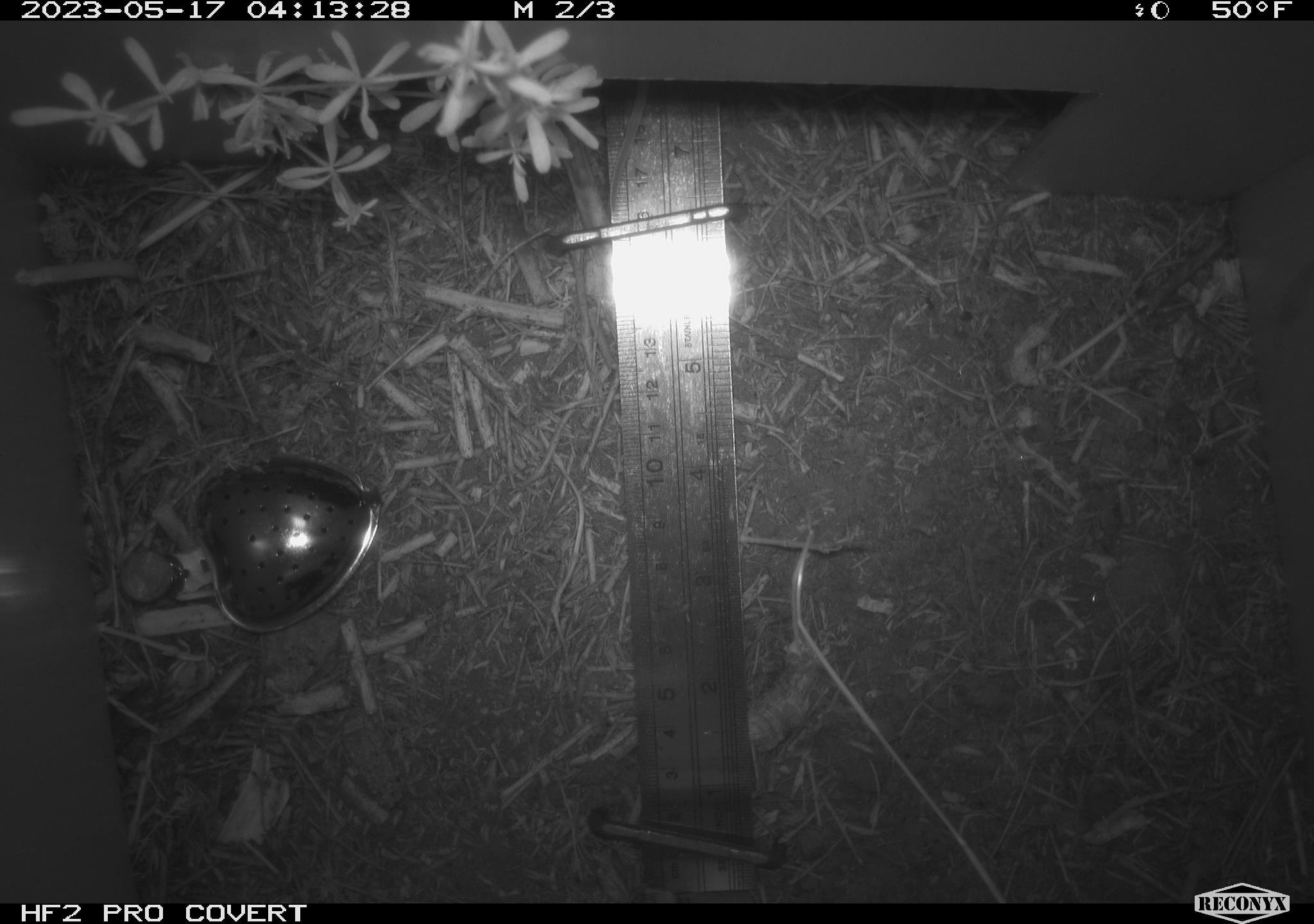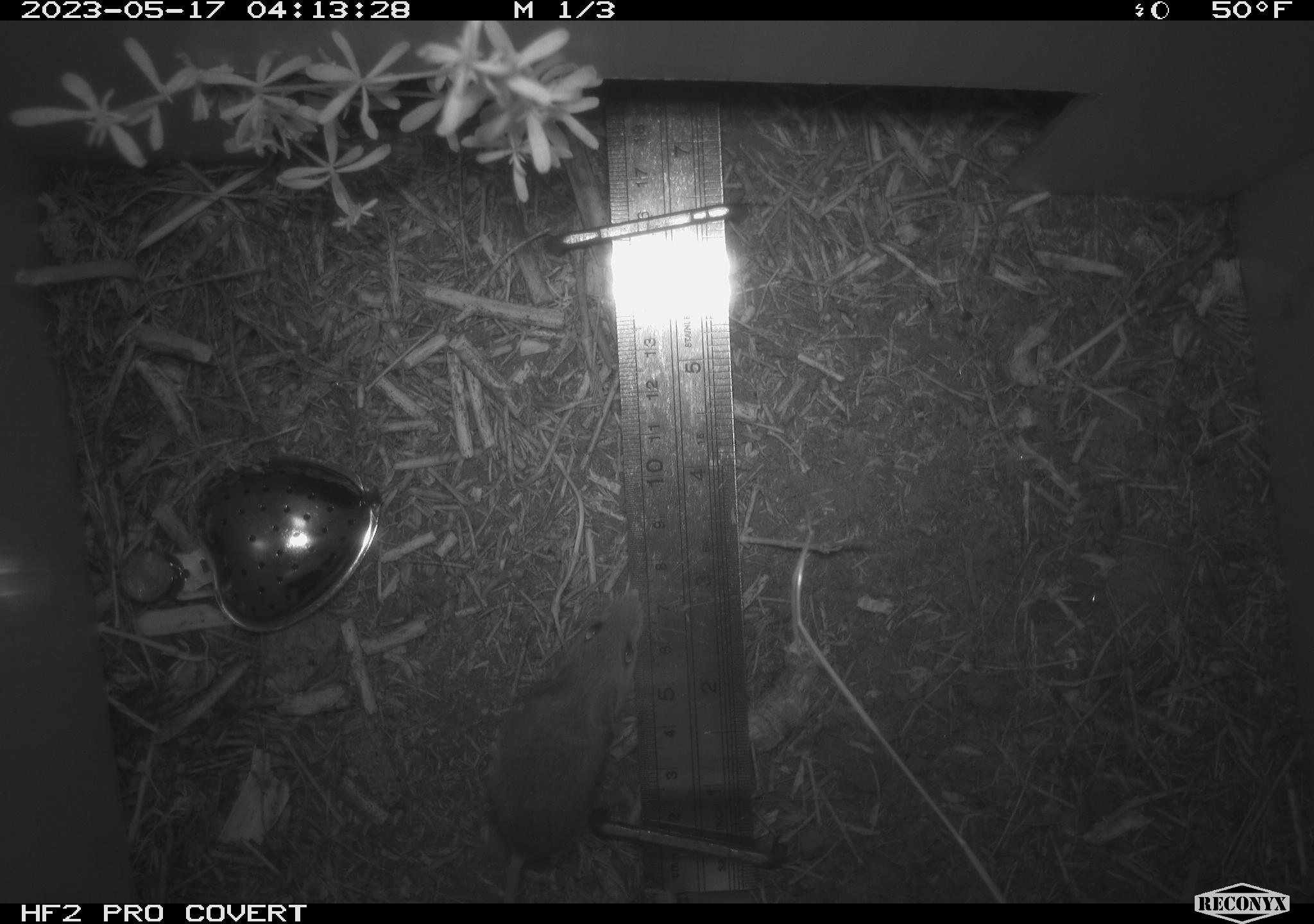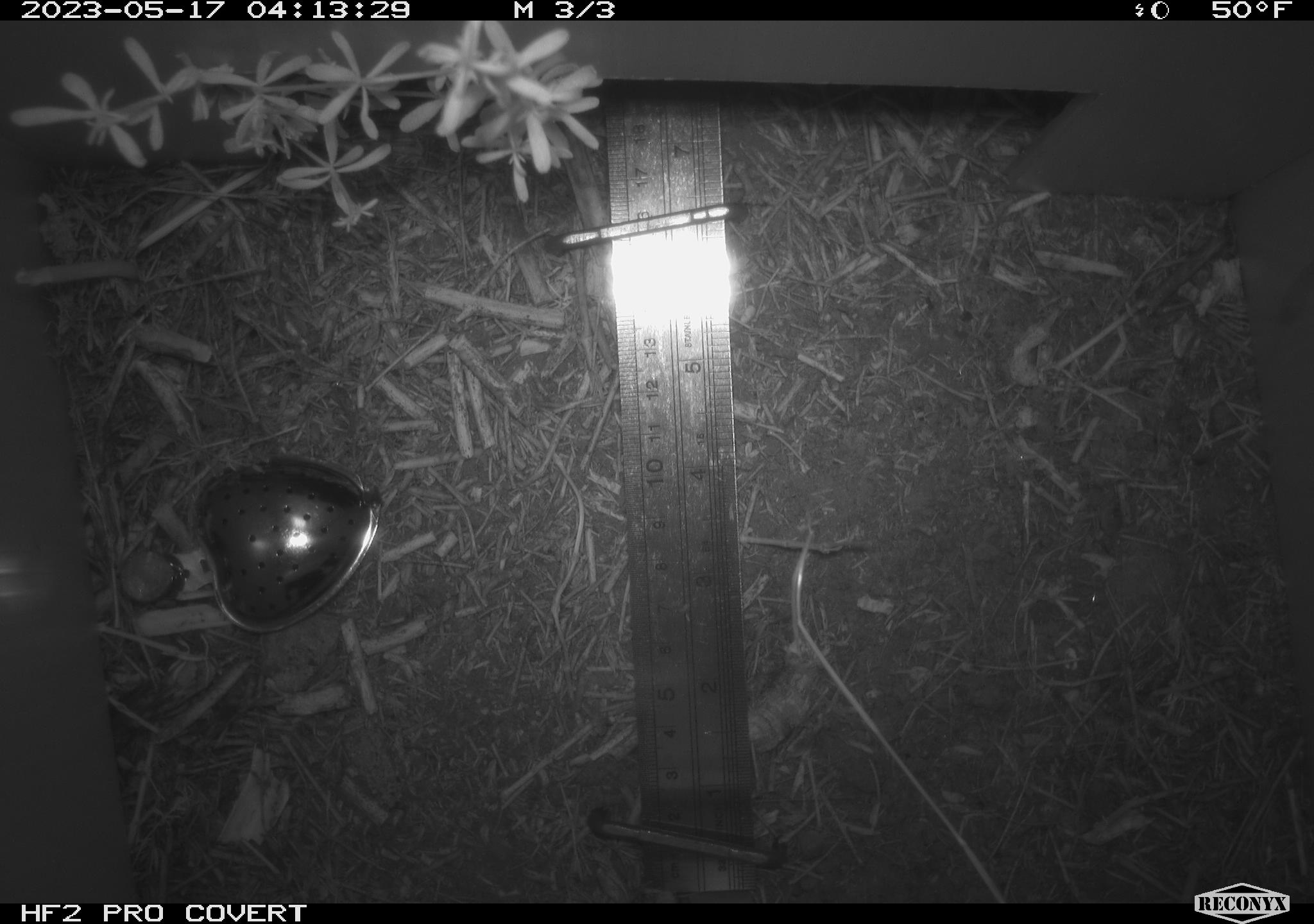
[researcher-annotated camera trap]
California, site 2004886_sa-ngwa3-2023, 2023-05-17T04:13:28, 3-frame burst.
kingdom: Animalia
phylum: Chordata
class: Mammalia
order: Rodentia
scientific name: Rodentia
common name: mouse species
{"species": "mouse species (Rodentia)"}